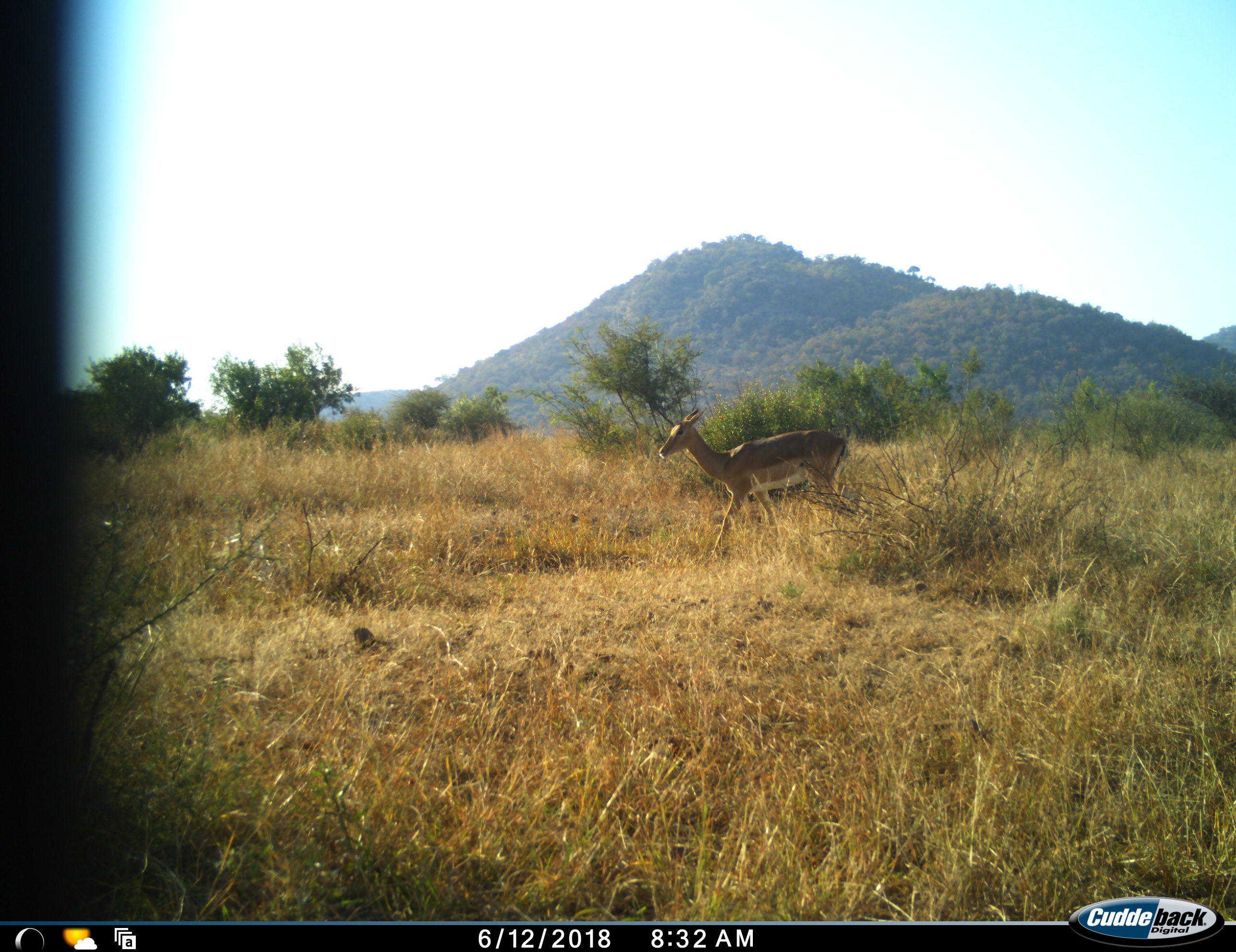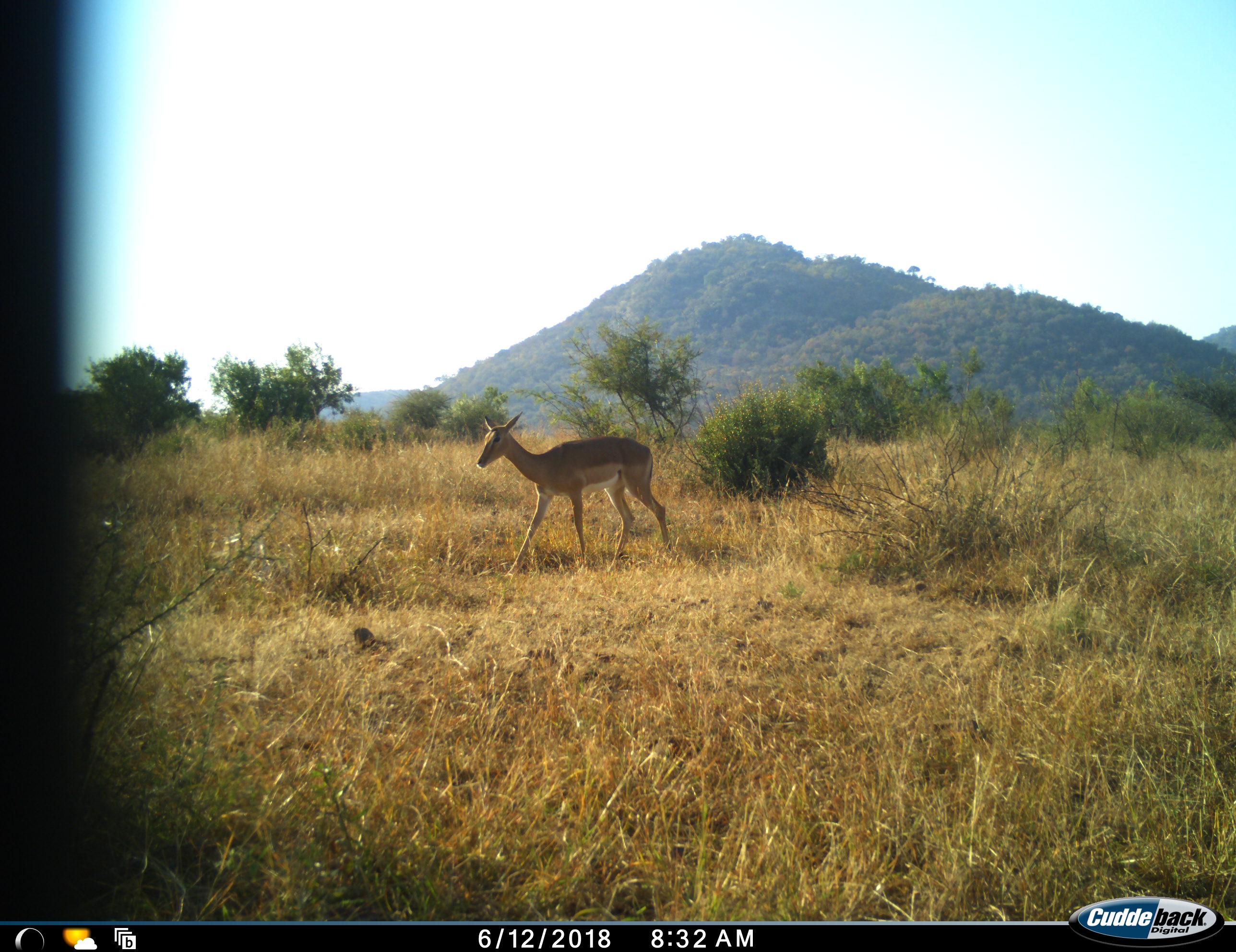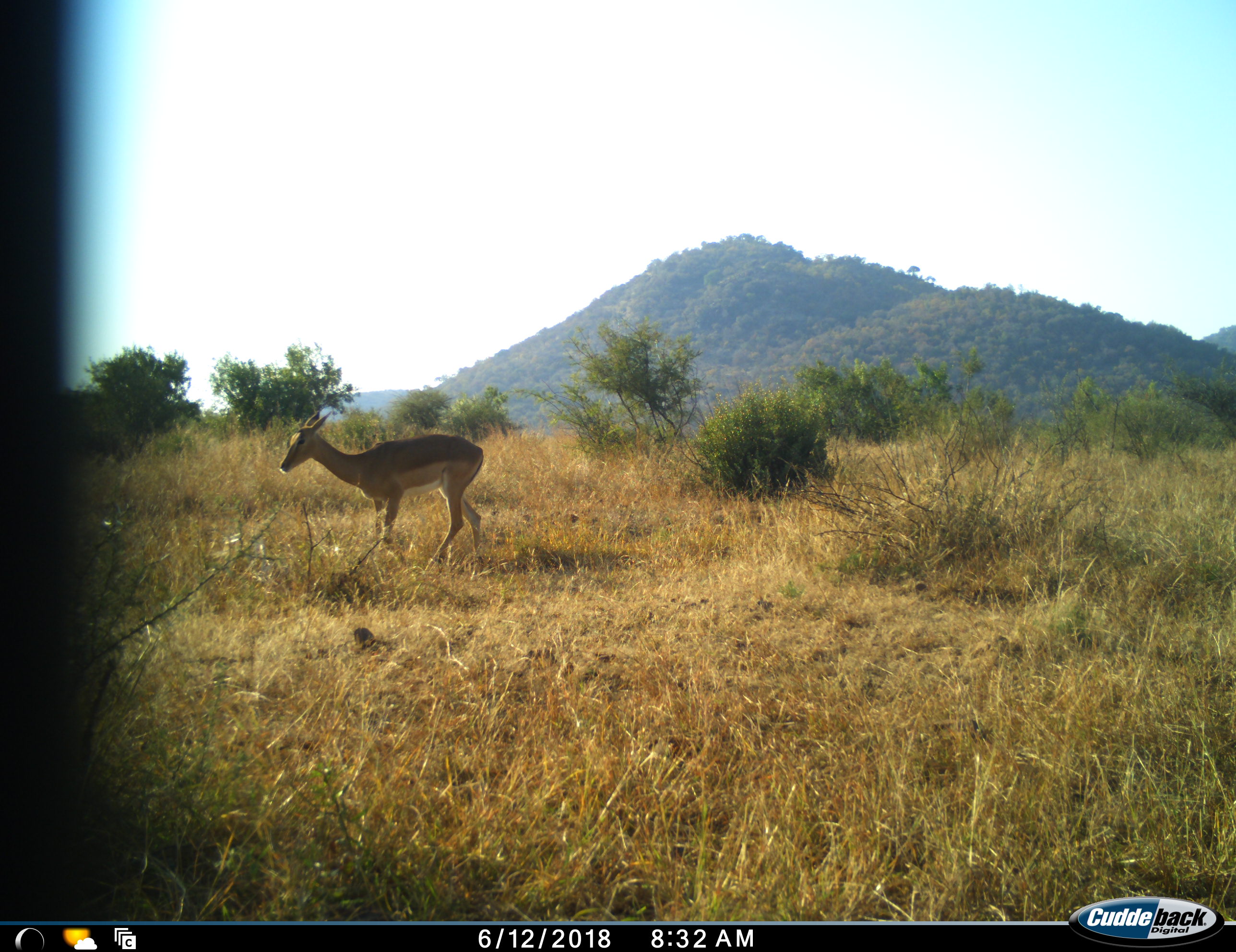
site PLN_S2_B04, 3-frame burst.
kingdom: Animalia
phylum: Chordata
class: Mammalia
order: Artiodactyla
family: Bovidae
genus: Aepyceros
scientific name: Aepyceros melampus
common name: impala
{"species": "impala (Aepyceros melampus)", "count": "1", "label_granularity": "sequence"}